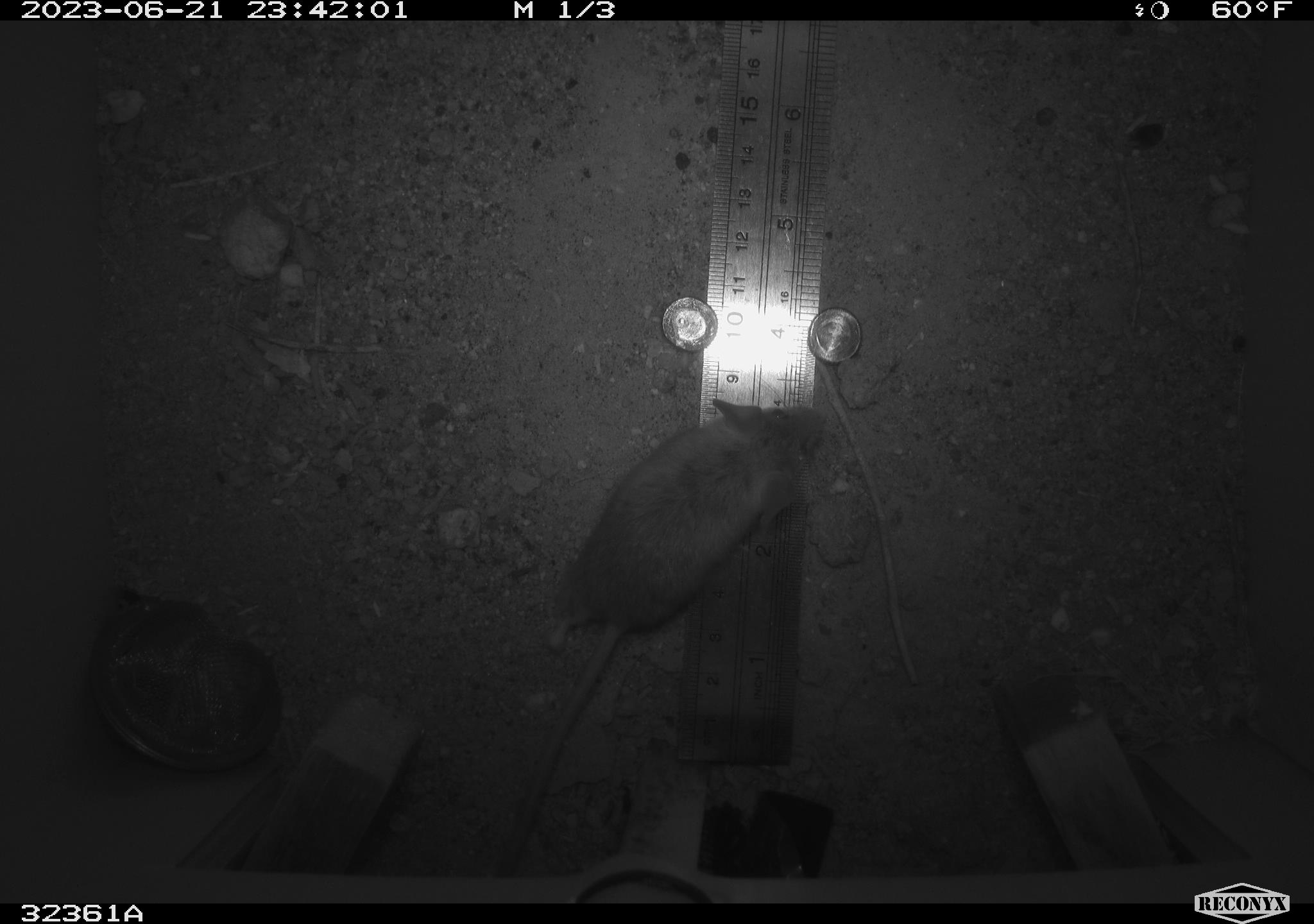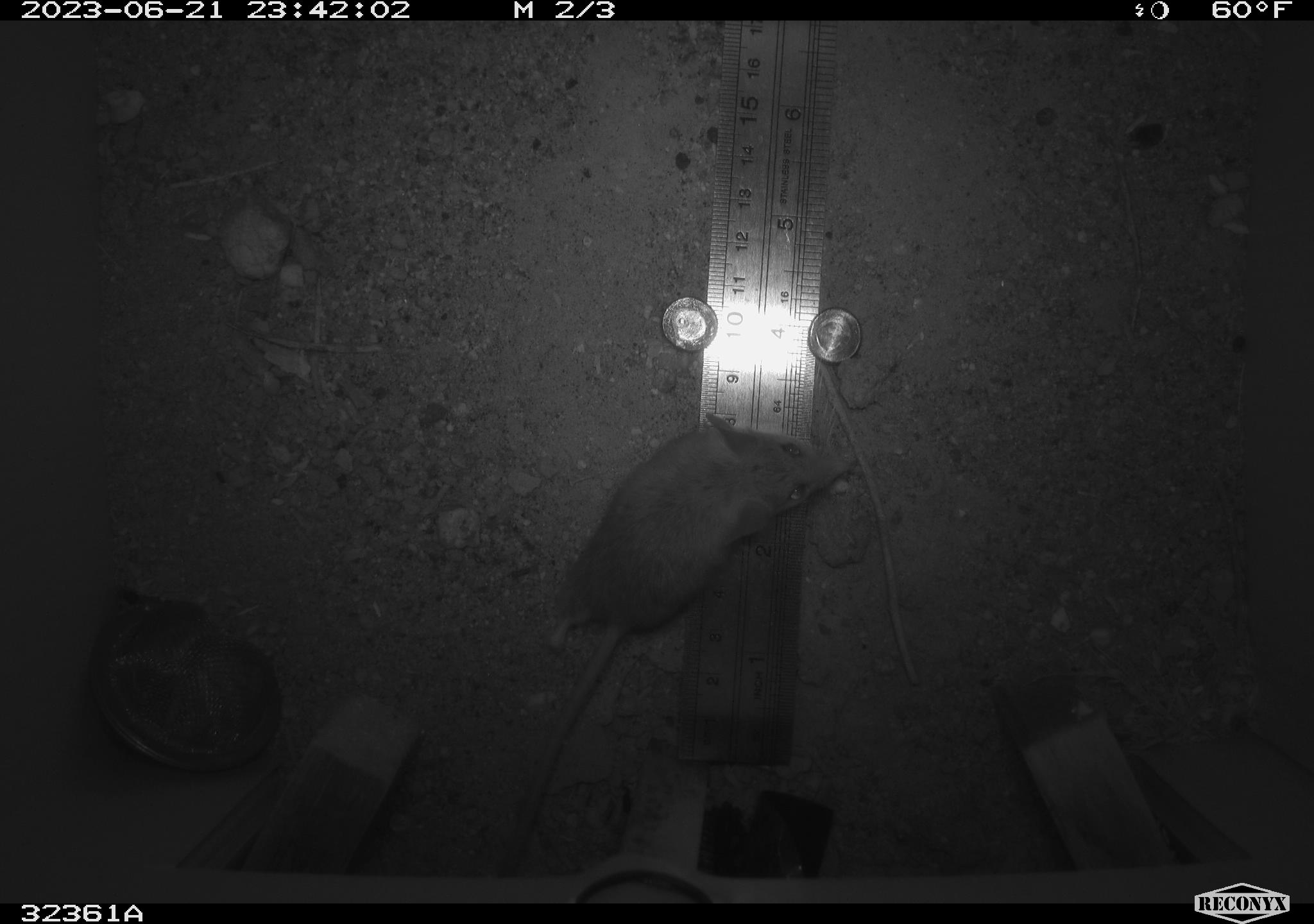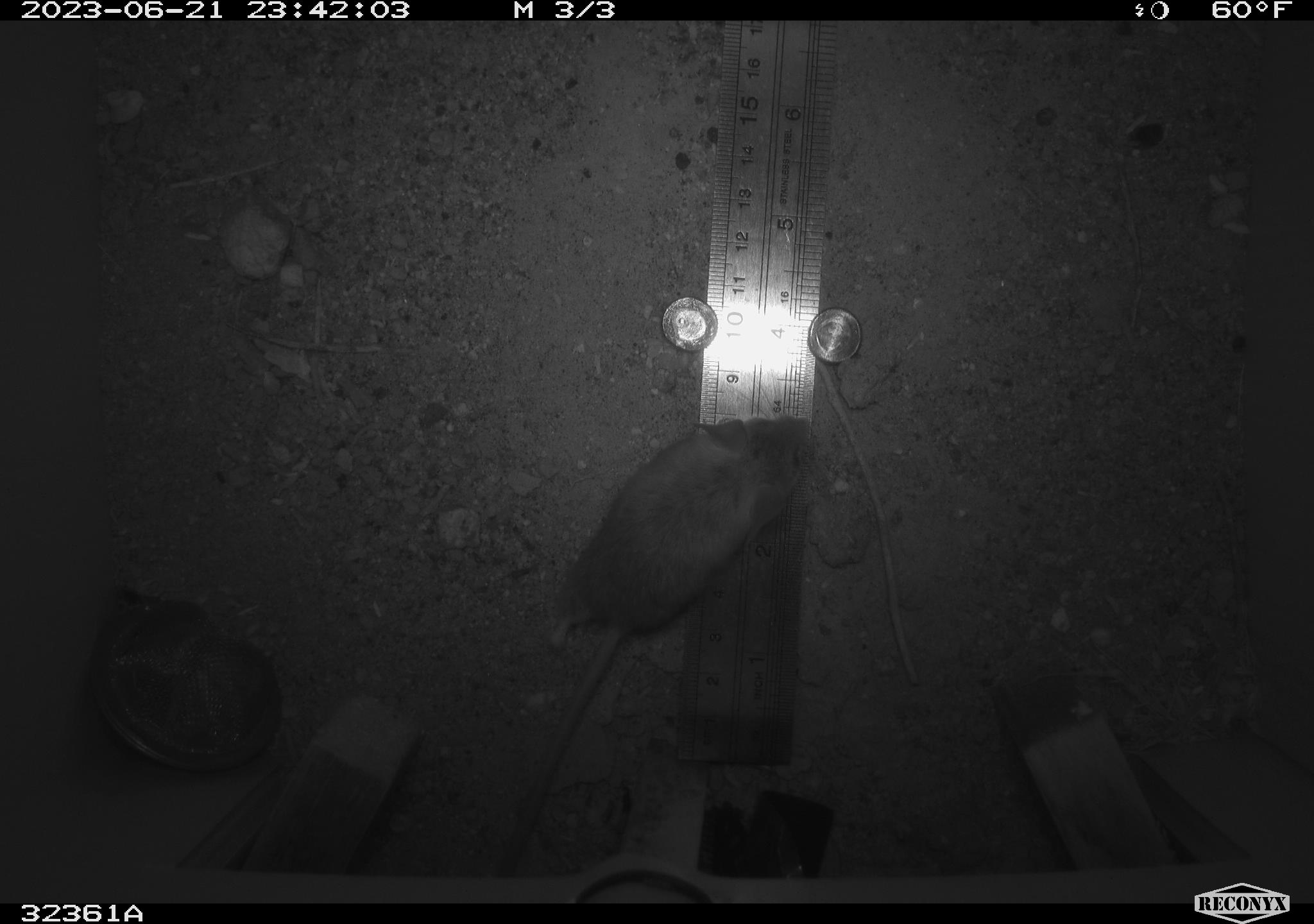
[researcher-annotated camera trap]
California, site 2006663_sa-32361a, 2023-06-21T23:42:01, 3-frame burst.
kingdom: Animalia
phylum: Chordata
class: Mammalia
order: Rodentia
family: Heteromyidae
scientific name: Heteromyidae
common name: kangaroo rats and pocket mice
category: heteromyidae family